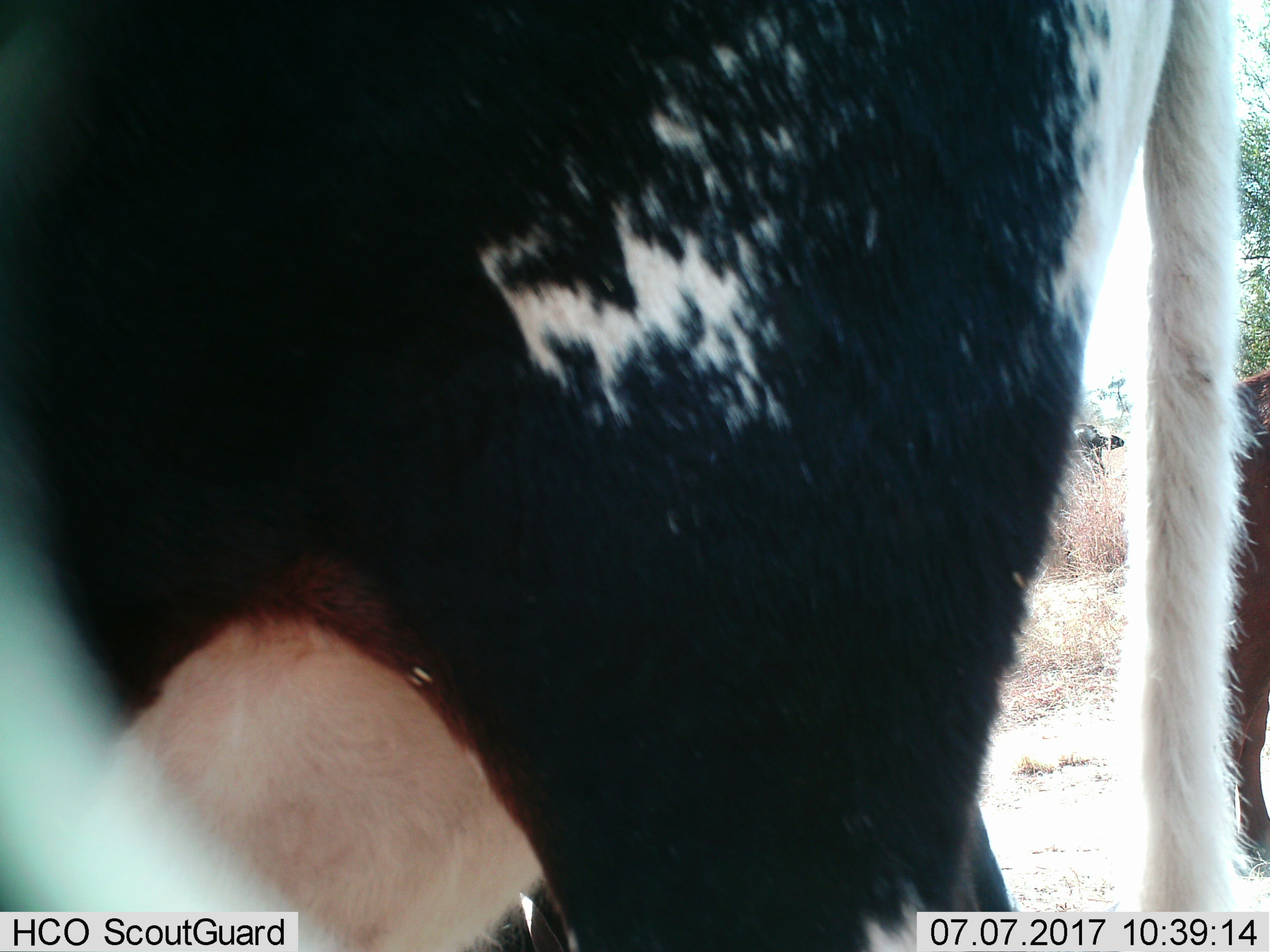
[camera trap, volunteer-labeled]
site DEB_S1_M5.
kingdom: Animalia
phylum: Chordata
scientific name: Vertebrata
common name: domestic animal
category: domesticanimal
Domesticanimal (domestic animal) (Vertebrata), count 3. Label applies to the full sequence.